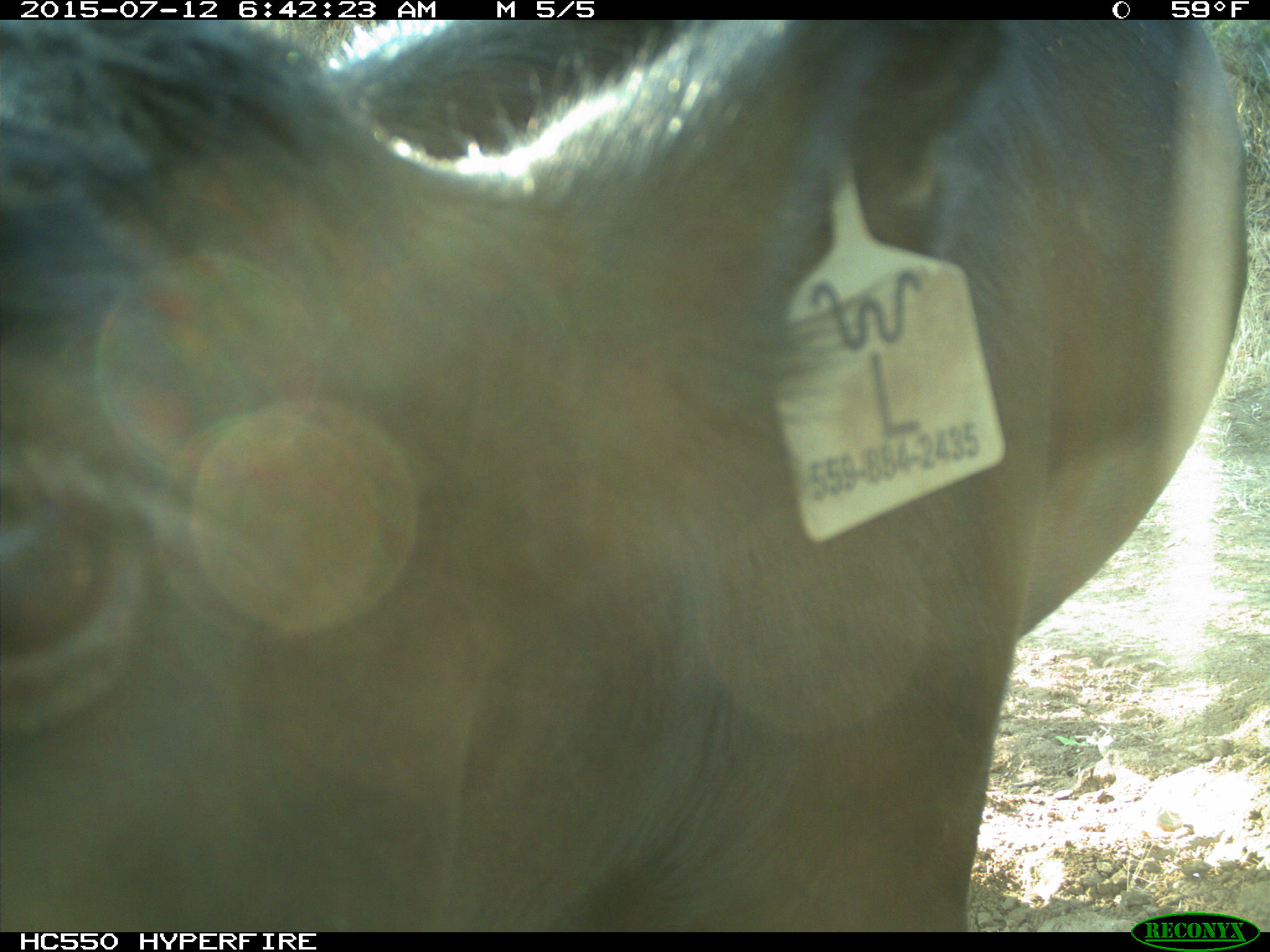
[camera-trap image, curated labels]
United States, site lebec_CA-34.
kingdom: Animalia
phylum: Chordata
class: Mammalia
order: Artiodactyla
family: Bovidae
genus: Bos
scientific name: Bos taurus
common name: domestic cow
Bos taurus (domestic cow).